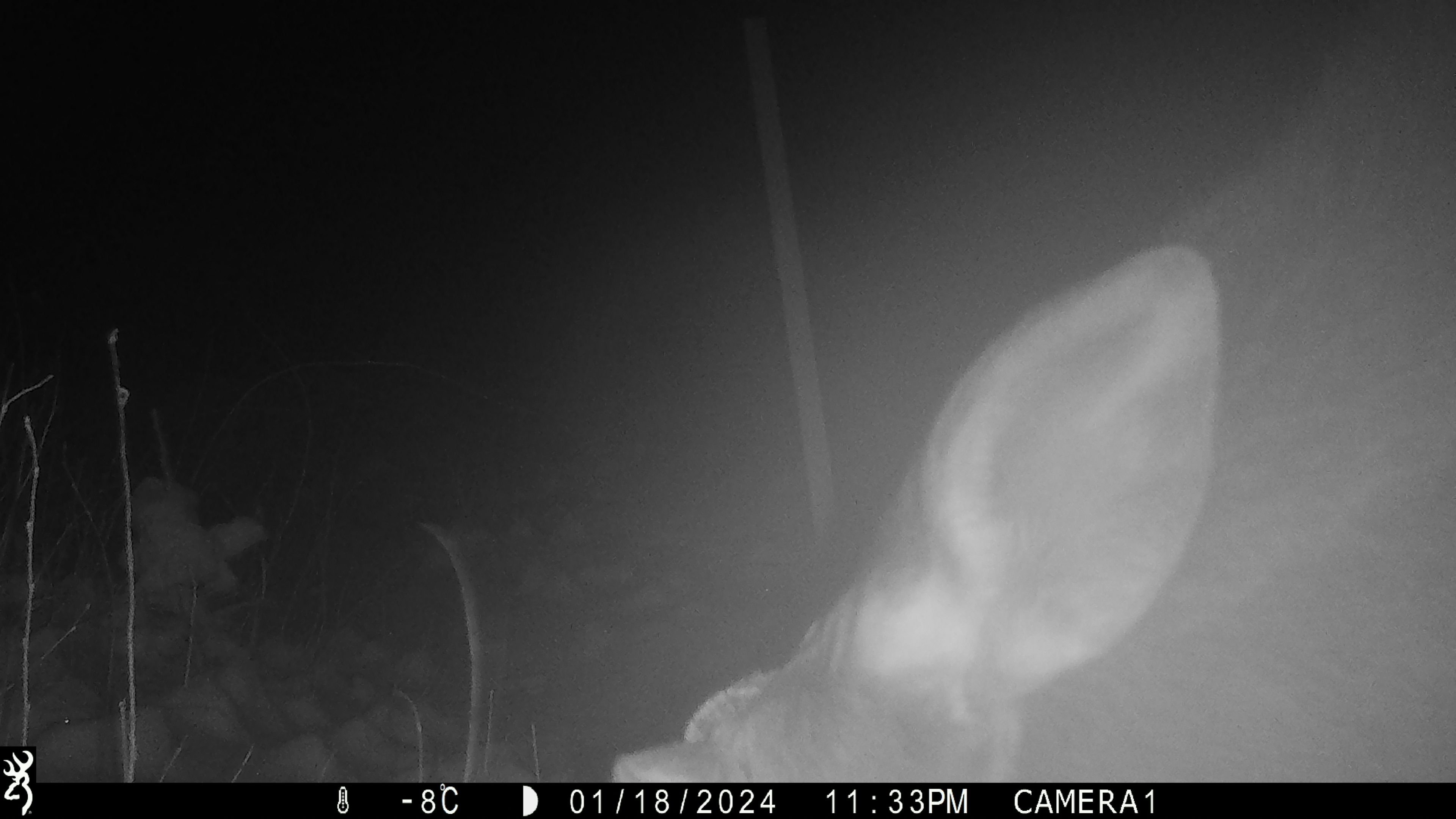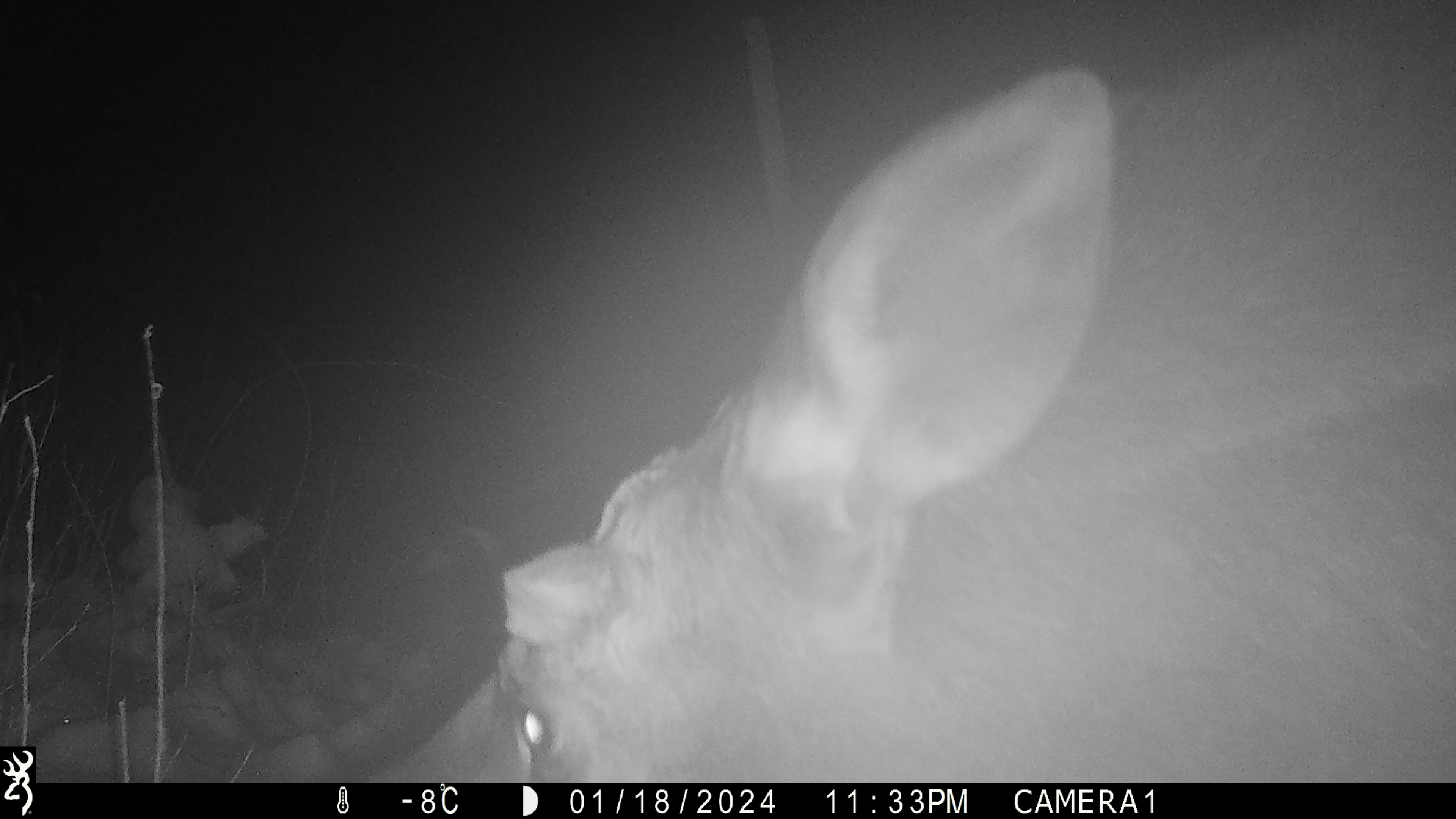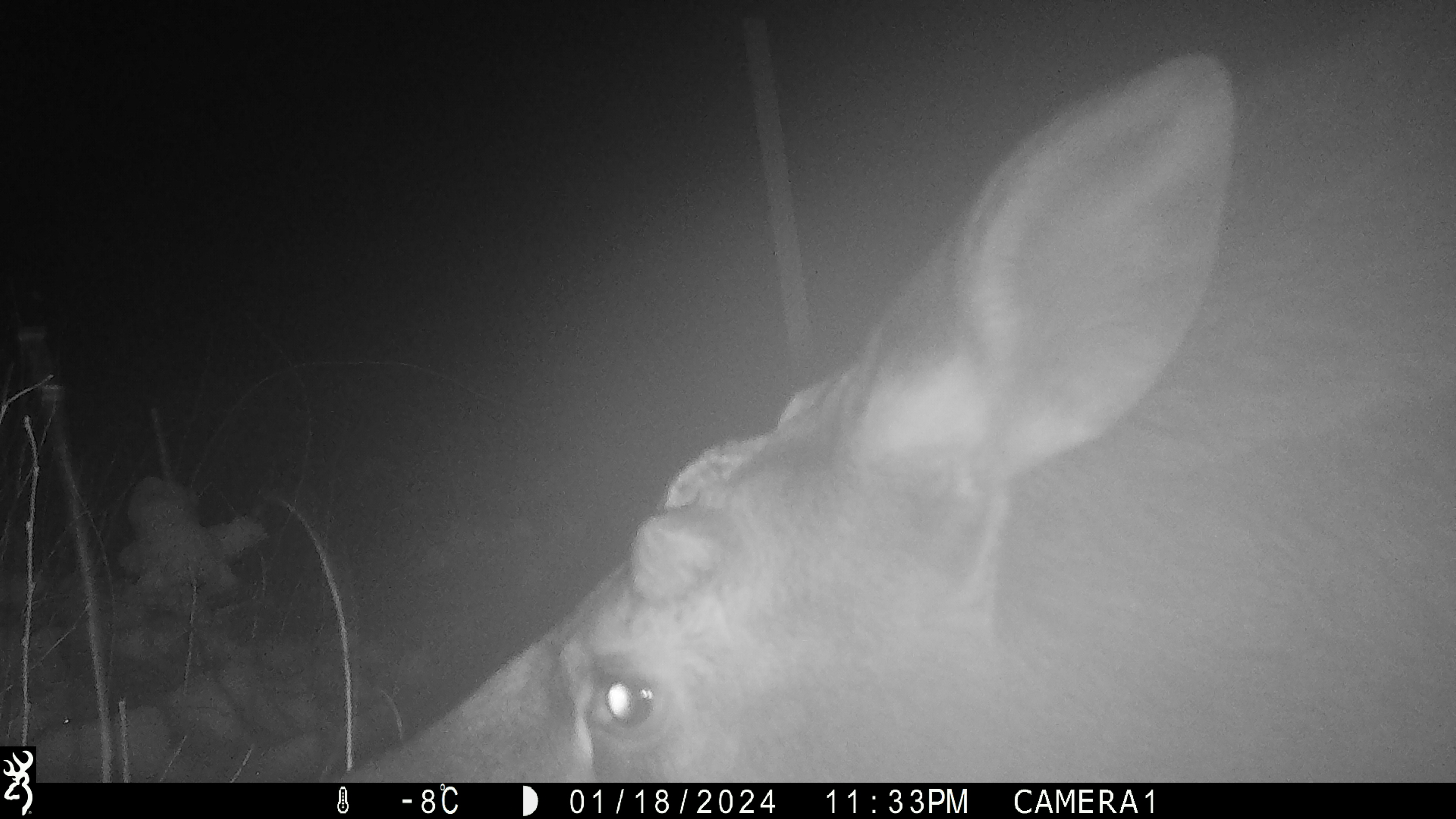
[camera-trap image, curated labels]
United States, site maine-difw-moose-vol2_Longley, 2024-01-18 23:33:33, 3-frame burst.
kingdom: Animalia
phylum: Chordata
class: Mammalia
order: Artiodactyla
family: Cervidae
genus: Alces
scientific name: Alces alces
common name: moose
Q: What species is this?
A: Moose (Alces alces).